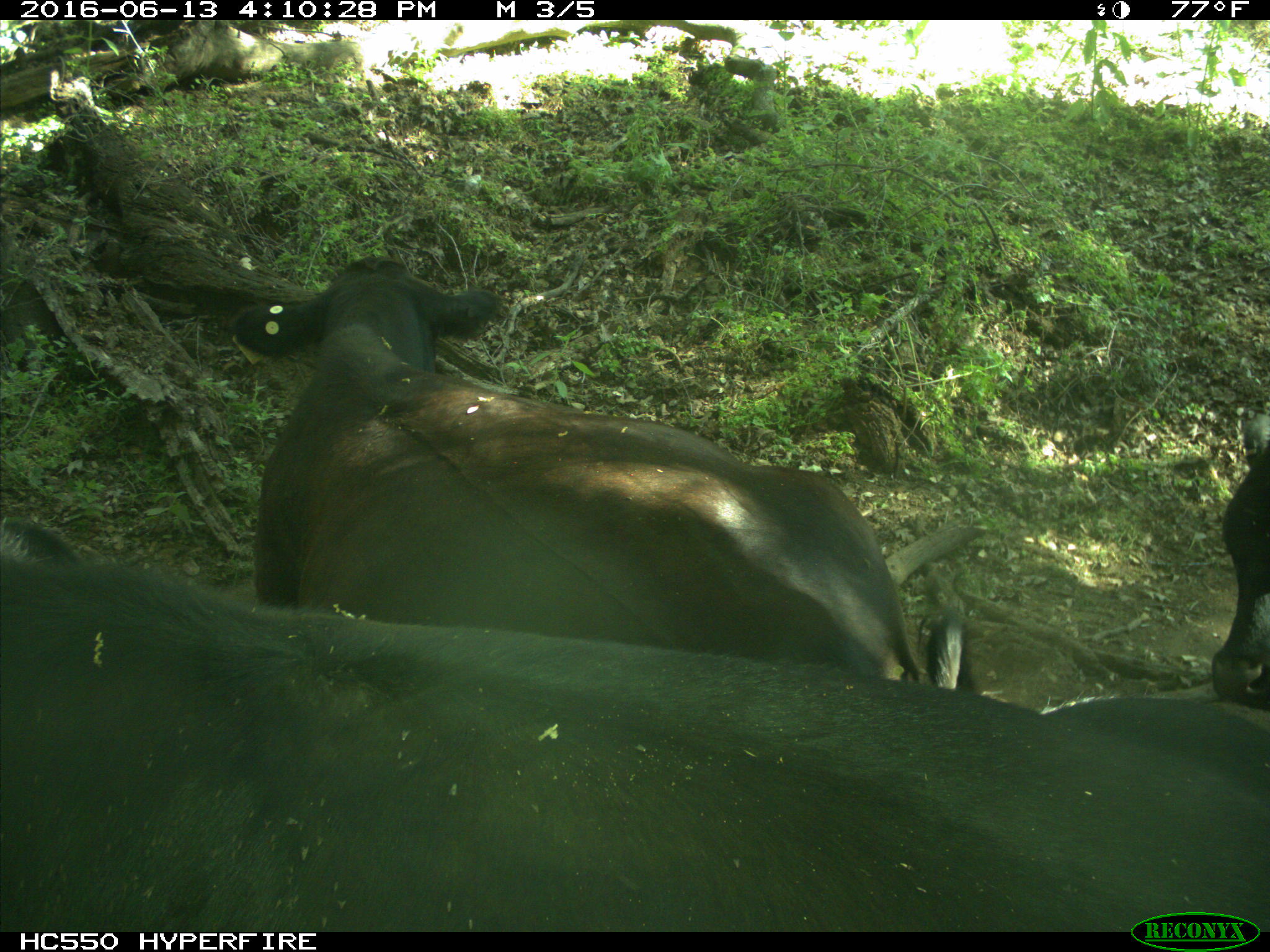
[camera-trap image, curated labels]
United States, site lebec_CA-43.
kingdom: Animalia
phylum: Chordata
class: Mammalia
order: Artiodactyla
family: Bovidae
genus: Bos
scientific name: Bos taurus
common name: domestic cow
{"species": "Bos taurus (domestic cow)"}